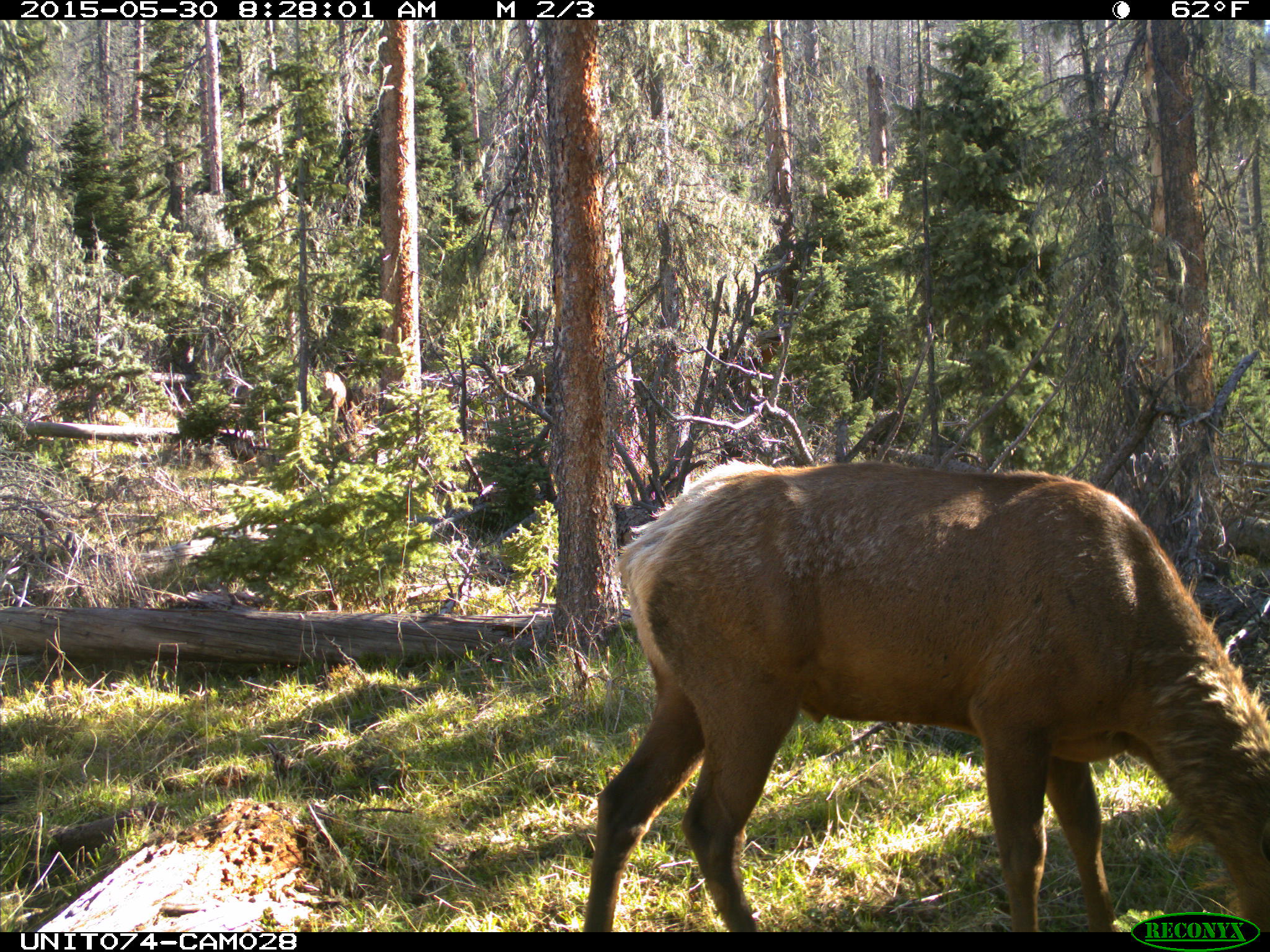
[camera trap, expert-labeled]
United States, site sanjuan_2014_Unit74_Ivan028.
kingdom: Animalia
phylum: Chordata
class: Mammalia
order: Artiodactyla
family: Cervidae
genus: Cervus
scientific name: Cervus elaphus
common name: red deer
Cervus elaphus (red deer).